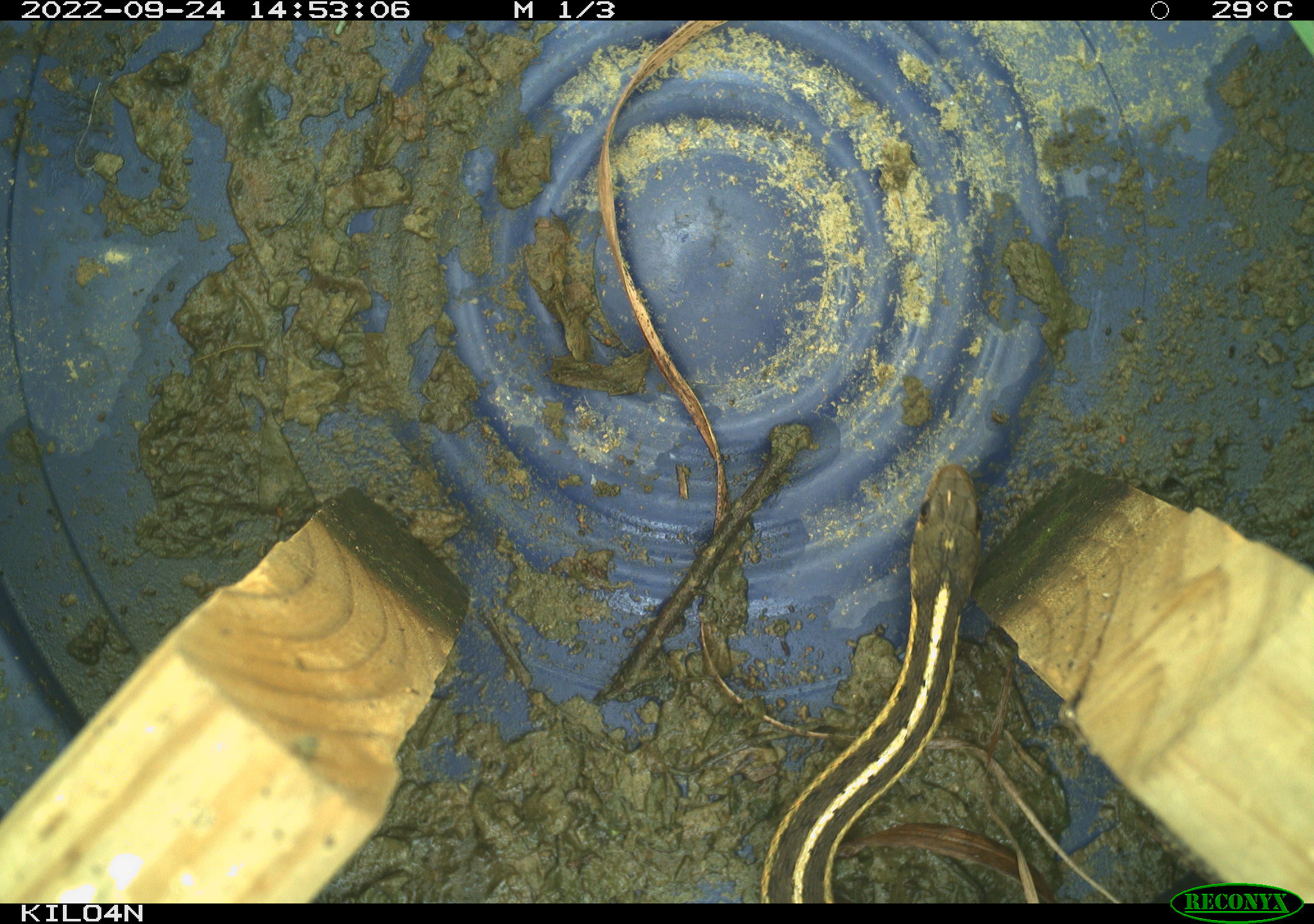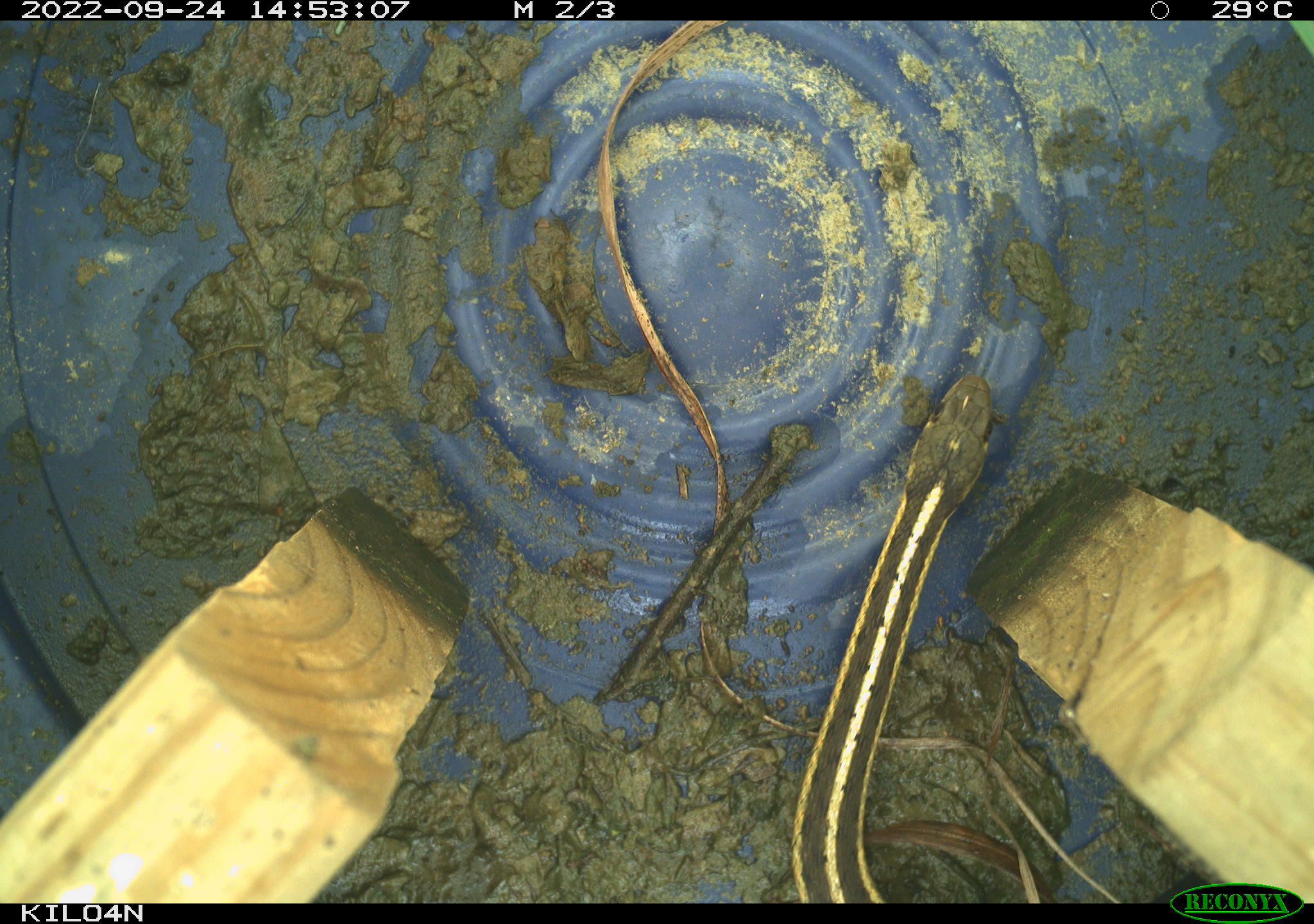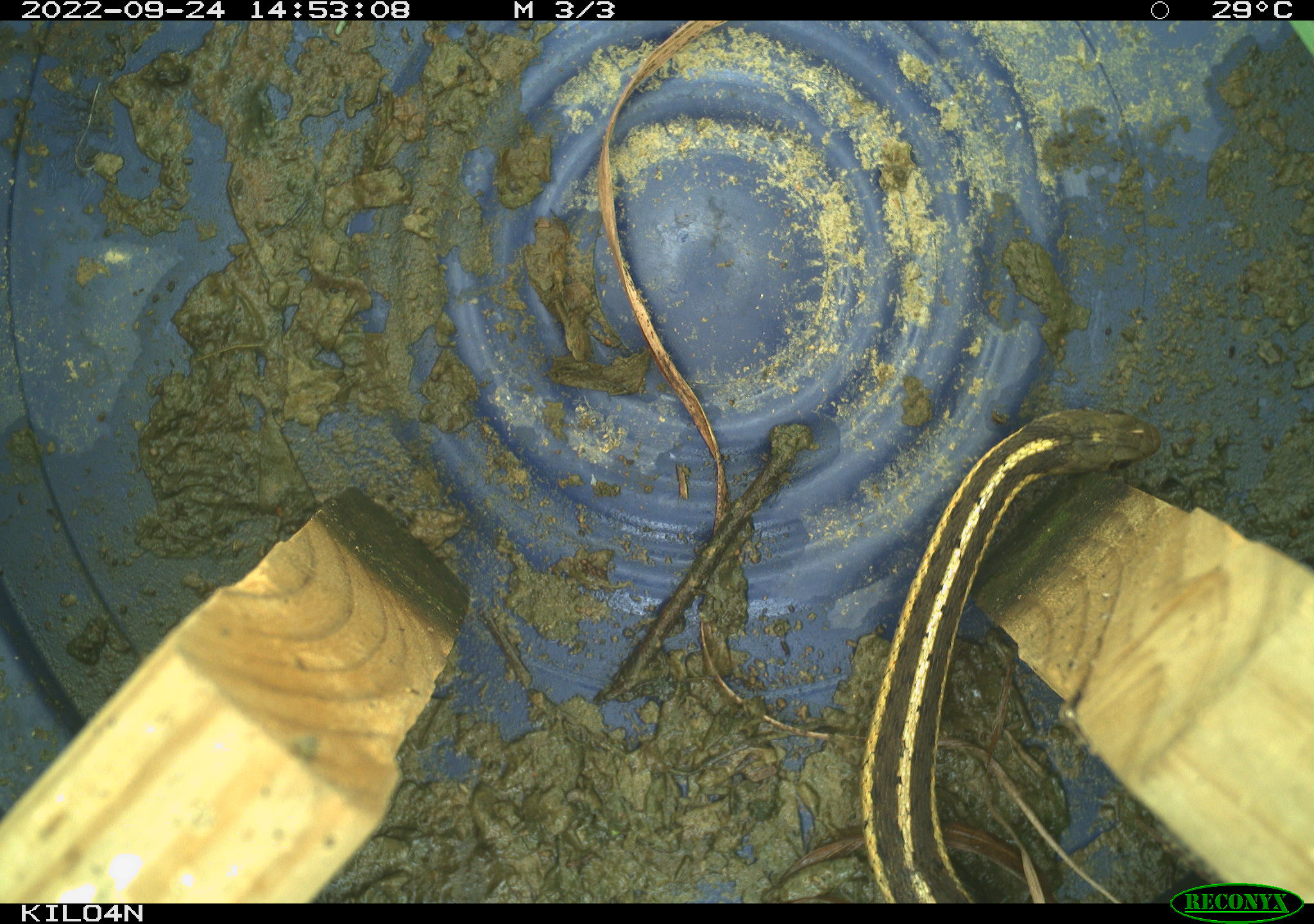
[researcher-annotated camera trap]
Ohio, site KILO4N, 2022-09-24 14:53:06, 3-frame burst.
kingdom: Animalia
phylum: Chordata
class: Reptilia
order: Squamata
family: Colubridae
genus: Thamnophis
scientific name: Thamnophis sirtalis sirtalis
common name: eastern gartersnake